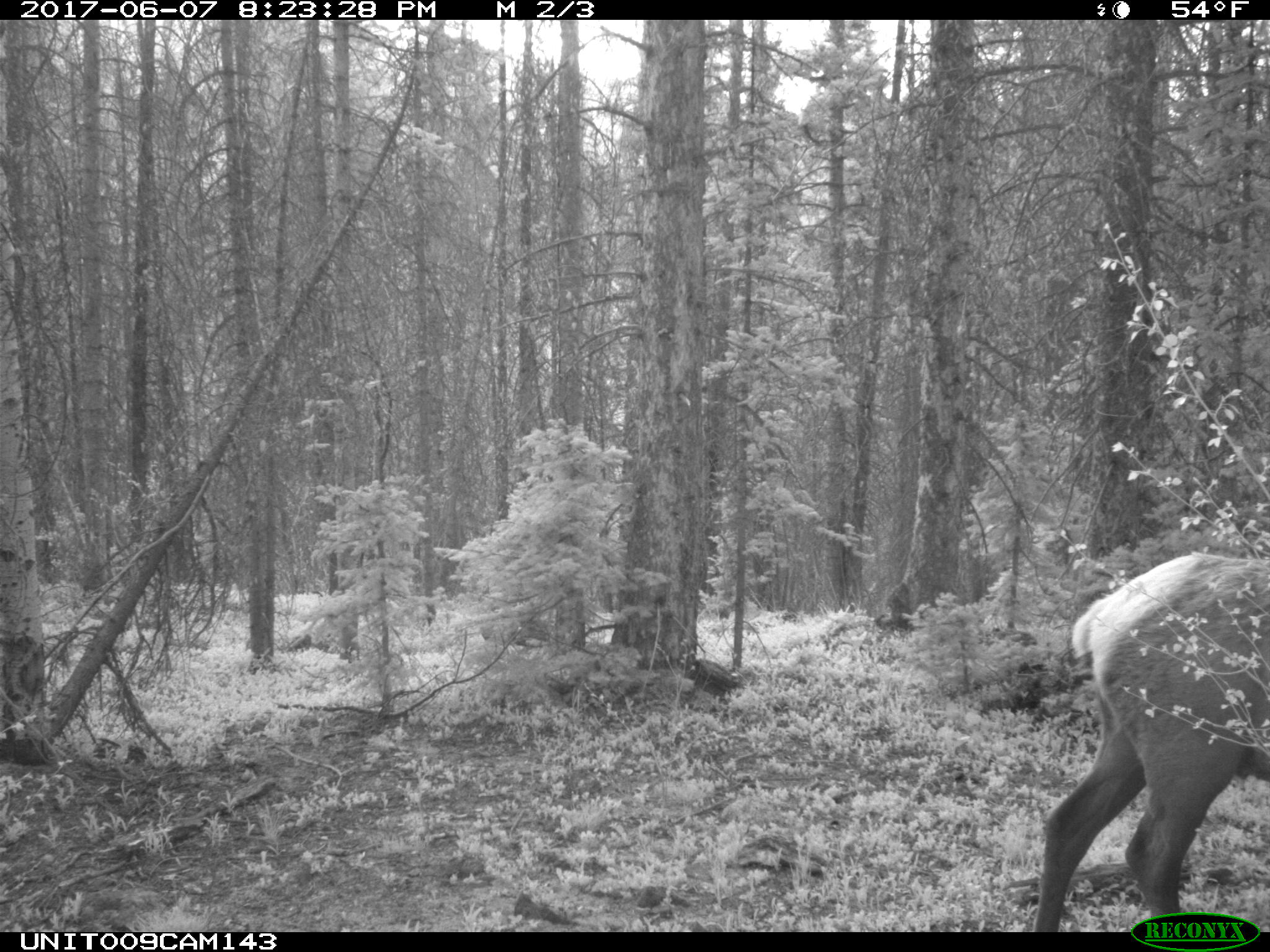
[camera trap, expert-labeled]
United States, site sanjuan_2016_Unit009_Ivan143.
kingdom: Animalia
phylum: Chordata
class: Mammalia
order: Artiodactyla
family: Cervidae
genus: Cervus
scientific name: Cervus elaphus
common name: red deer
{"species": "Cervus elaphus (red deer)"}